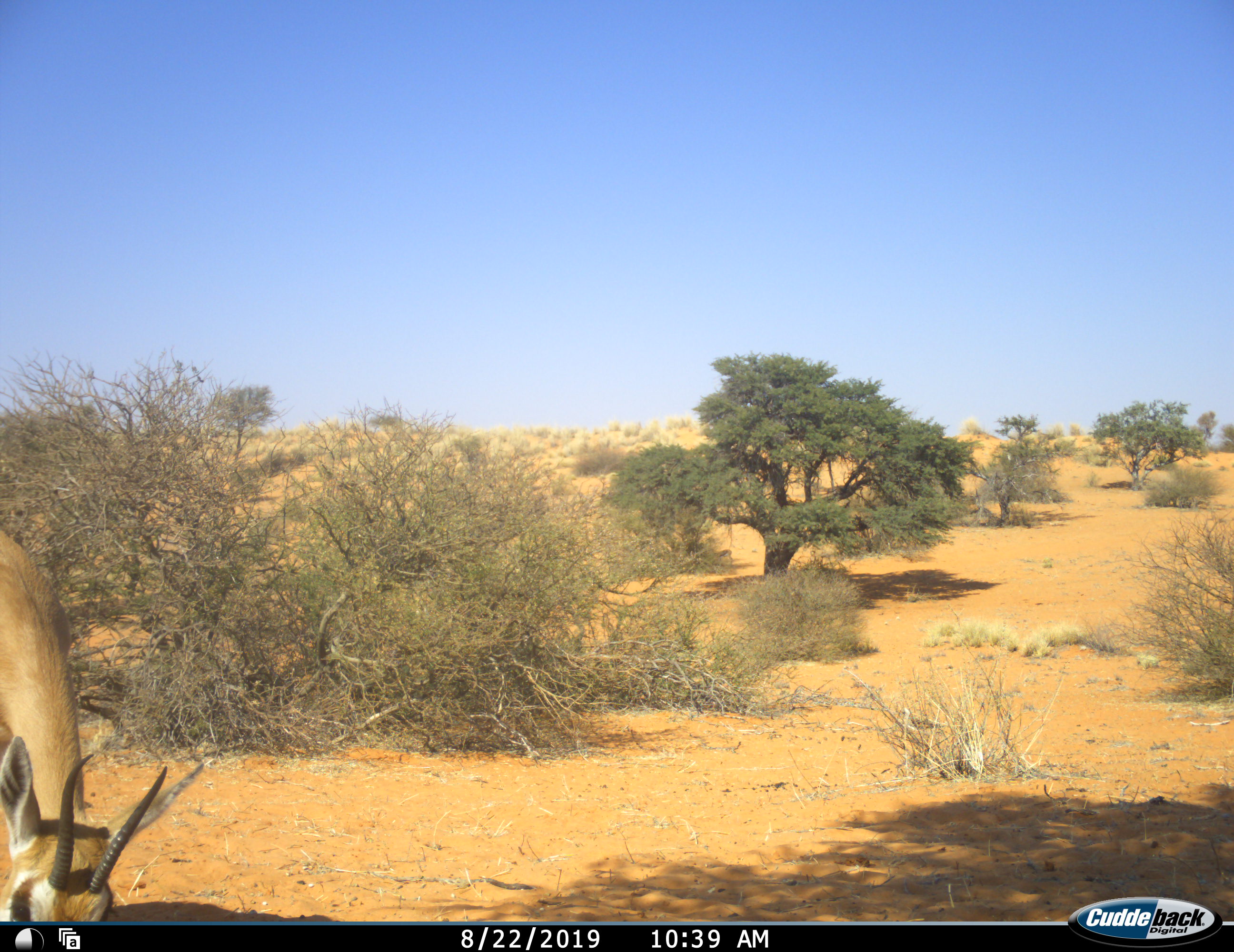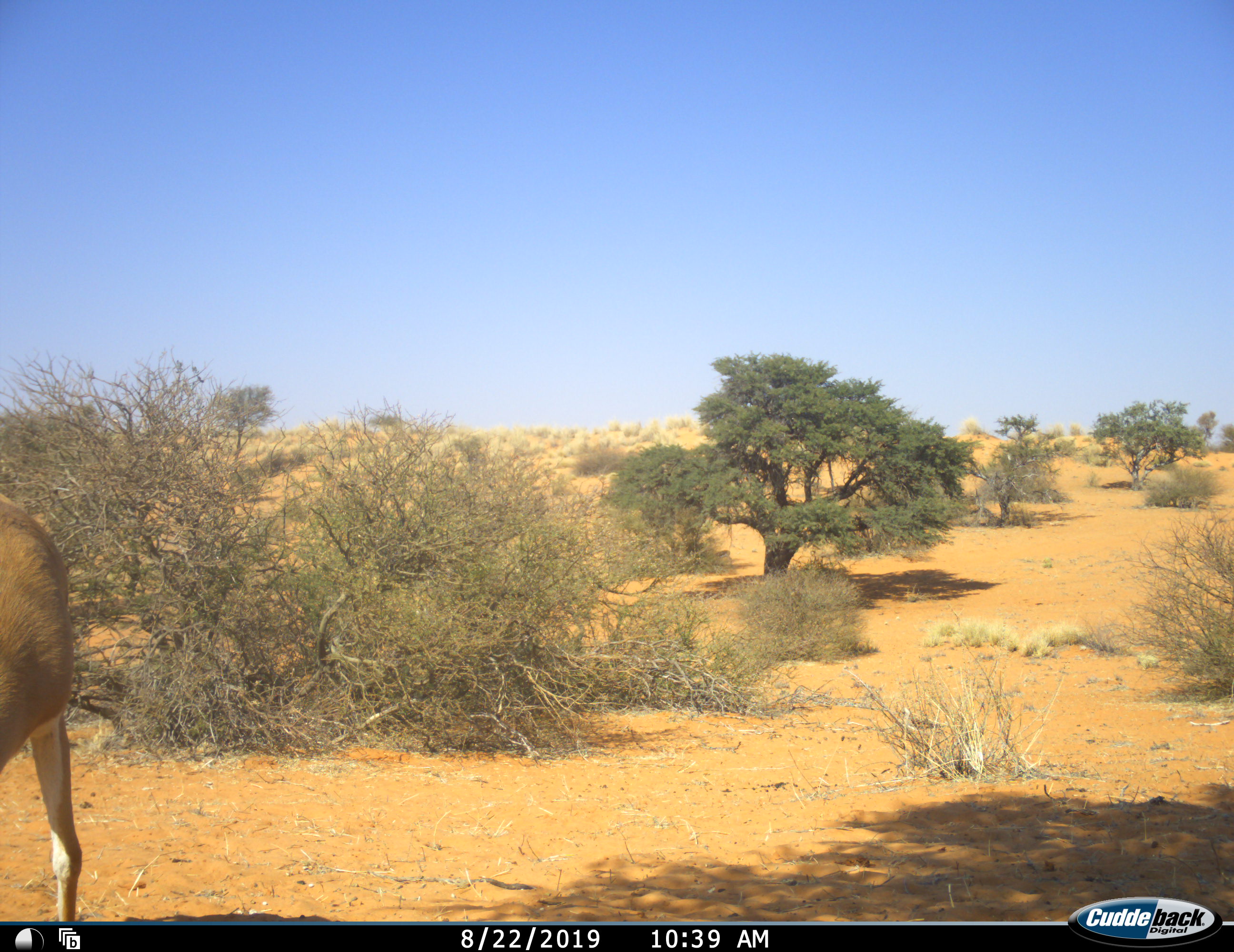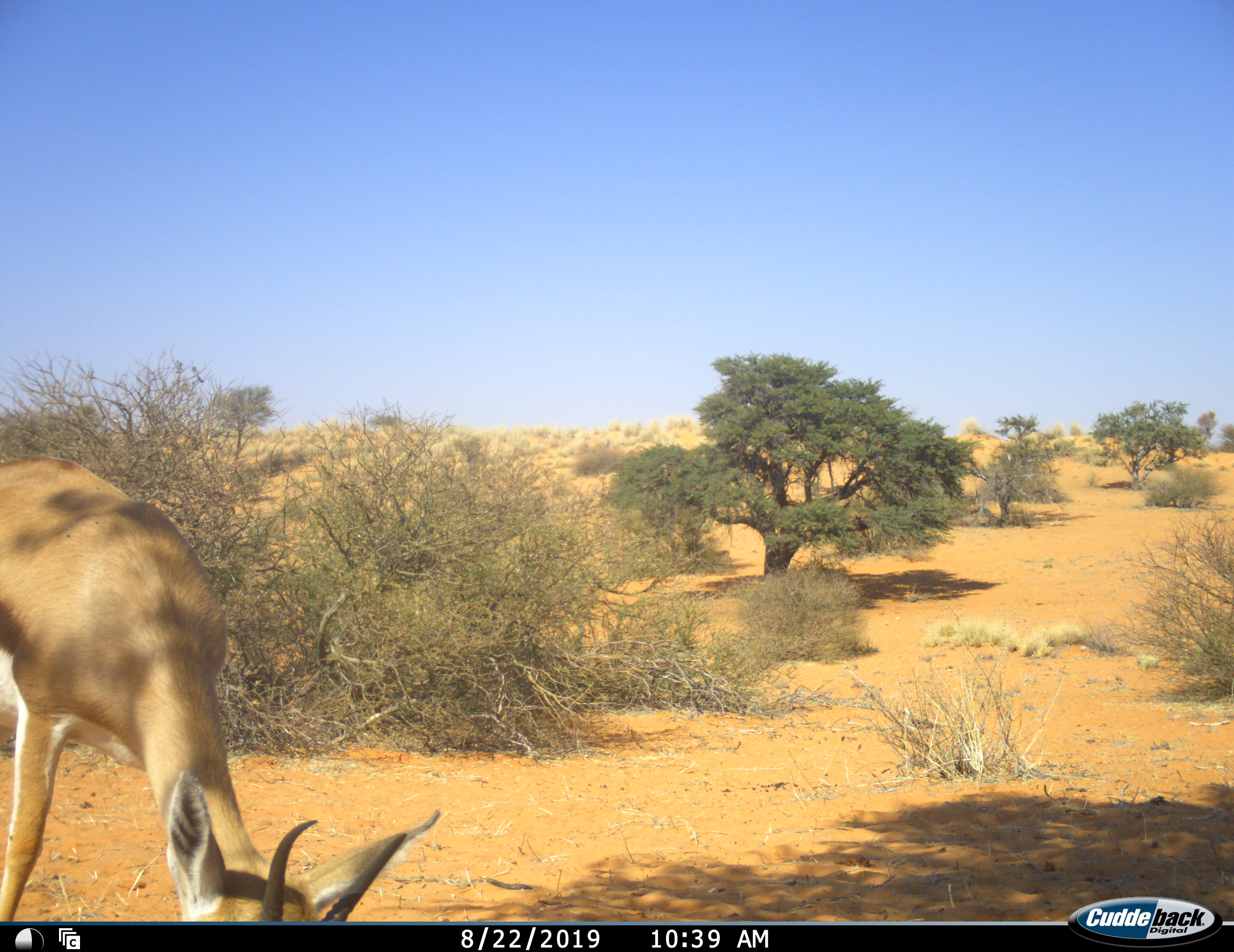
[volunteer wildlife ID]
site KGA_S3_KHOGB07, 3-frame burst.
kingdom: Animalia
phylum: Chordata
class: Mammalia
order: Artiodactyla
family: Bovidae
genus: Antidorcas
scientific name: Antidorcas marsupialis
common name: springbok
Springbok (Antidorcas marsupialis), count 1. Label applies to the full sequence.